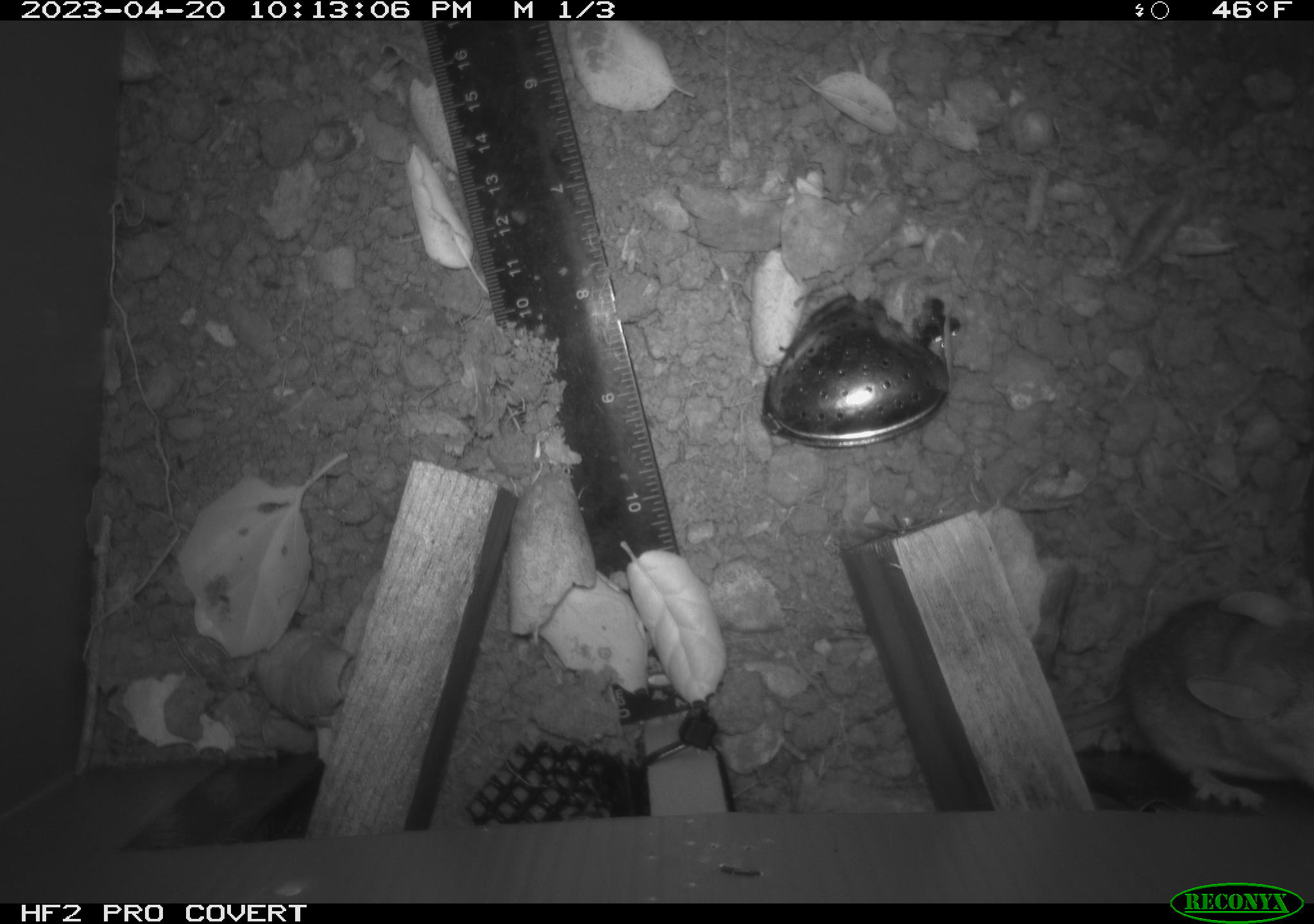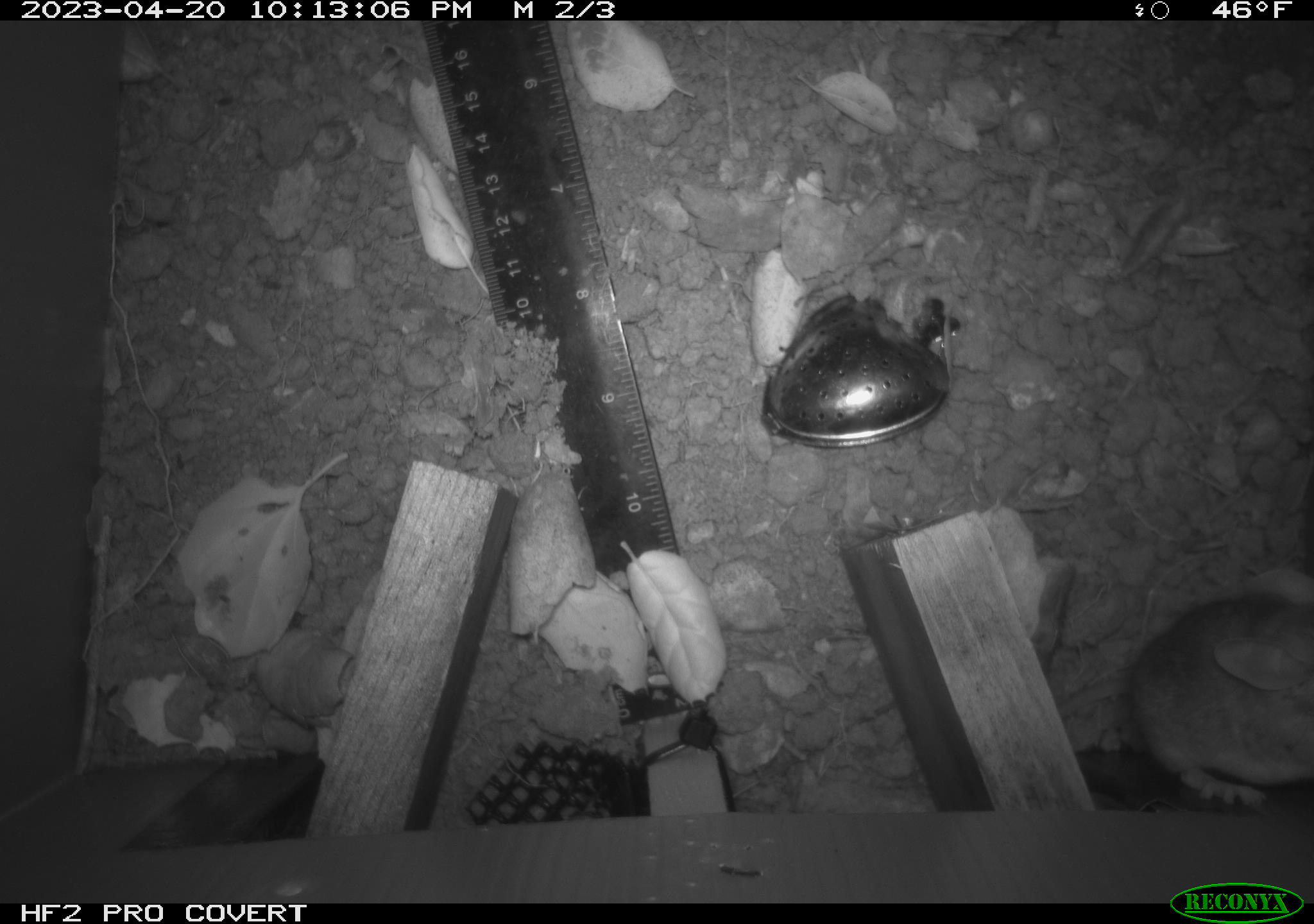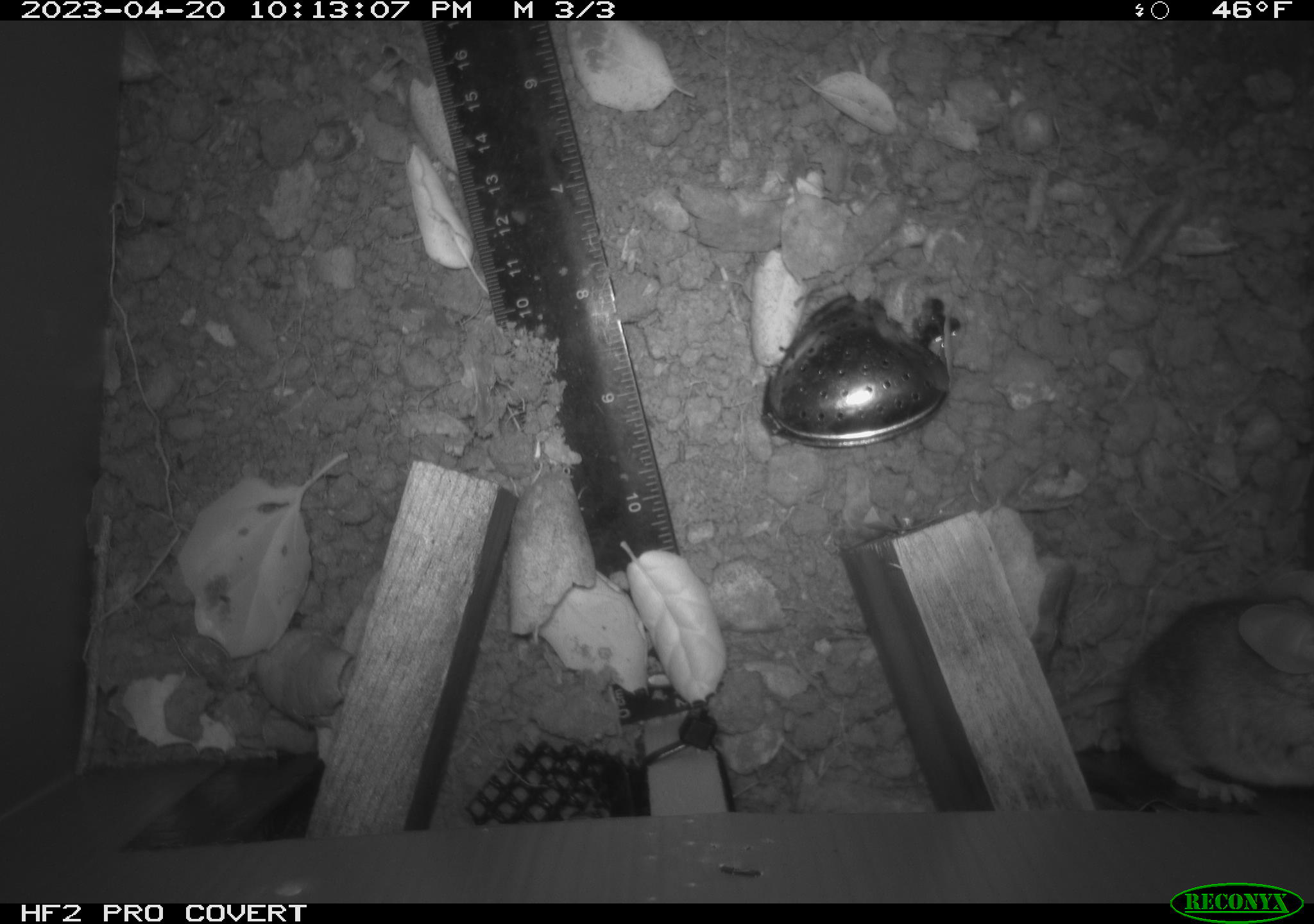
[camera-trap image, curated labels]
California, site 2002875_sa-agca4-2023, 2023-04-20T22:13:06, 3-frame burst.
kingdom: Animalia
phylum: Chordata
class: Mammalia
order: Rodentia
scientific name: Rodentia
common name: mouse species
Mouse species (Rodentia).